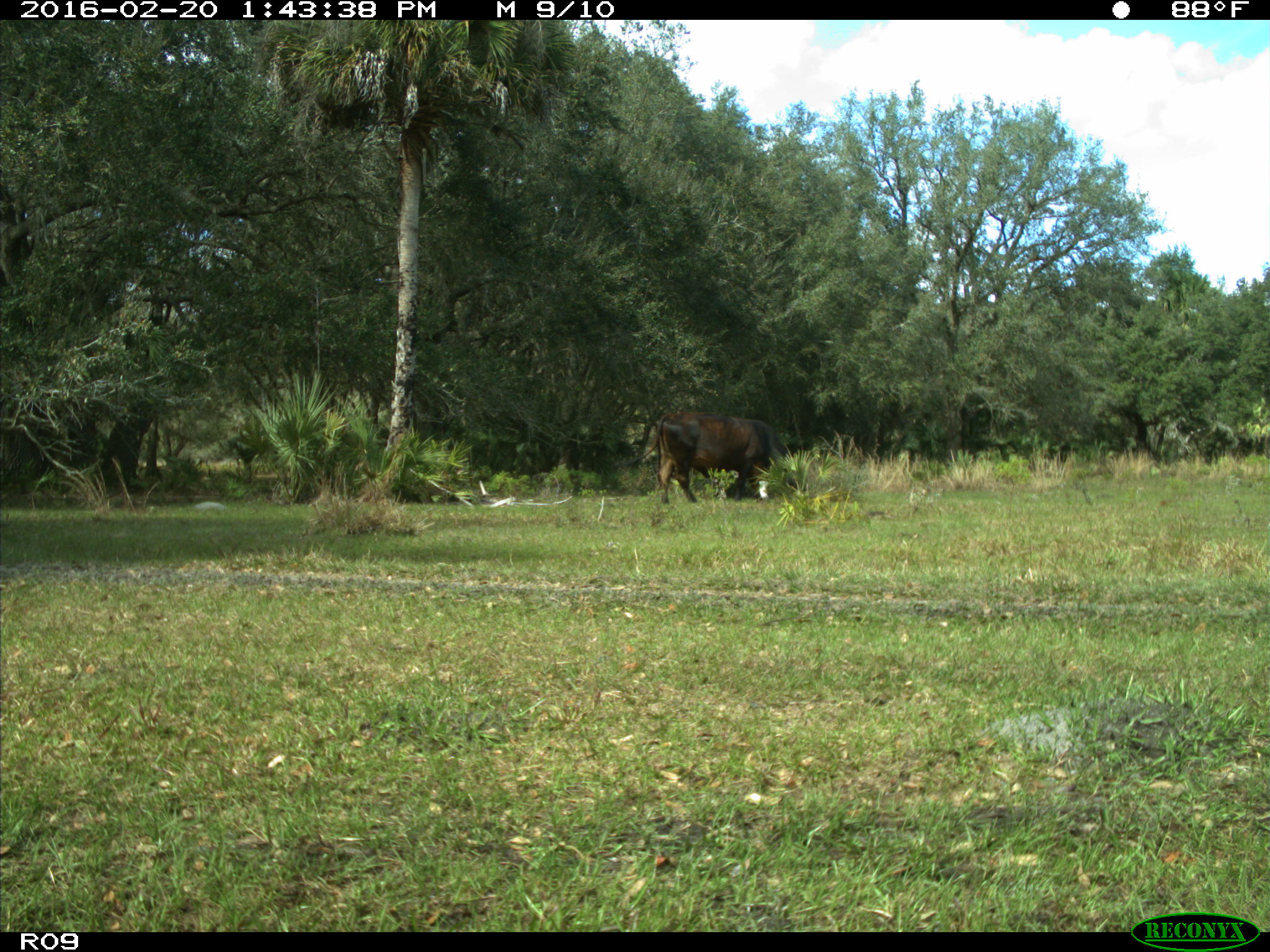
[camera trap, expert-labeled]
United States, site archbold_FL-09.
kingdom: Animalia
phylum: Chordata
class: Mammalia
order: Artiodactyla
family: Bovidae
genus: Bos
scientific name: Bos taurus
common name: domestic cow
Bos taurus (domestic cow).